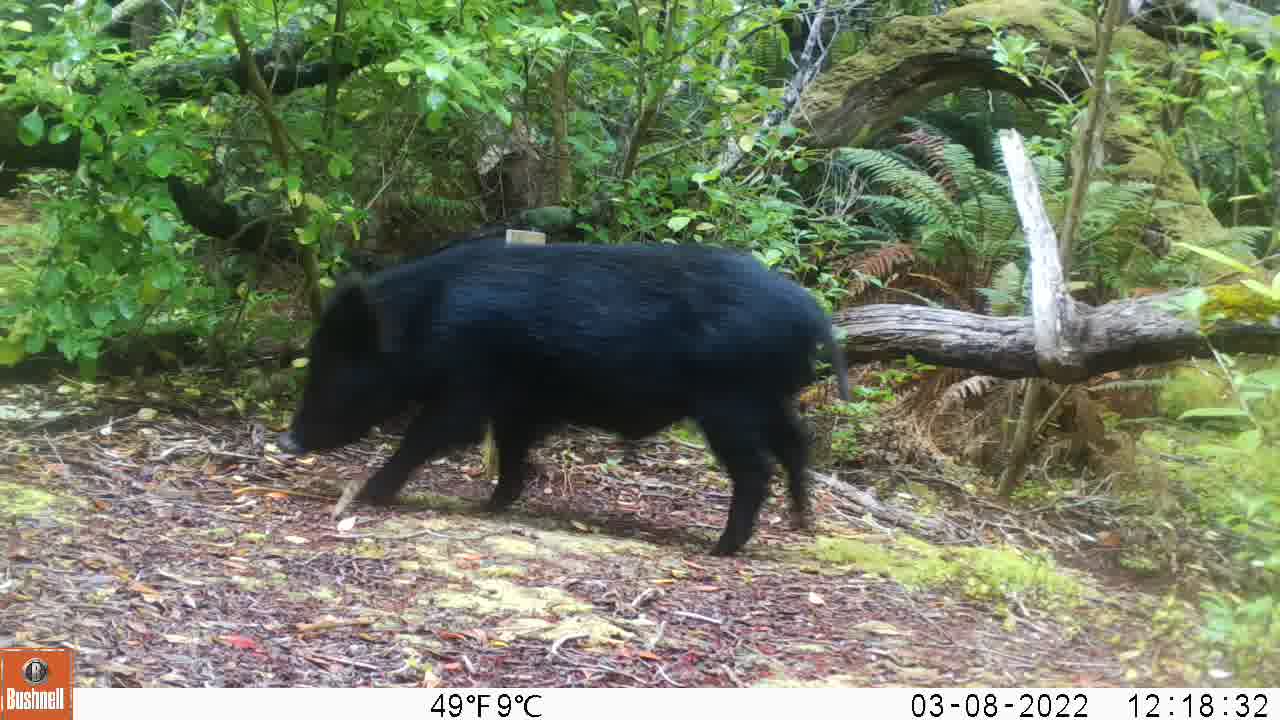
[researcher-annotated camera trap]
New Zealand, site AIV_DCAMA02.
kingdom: Animalia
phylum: Chordata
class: Mammalia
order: Artiodactyla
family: Suidae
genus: Sus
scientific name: Sus scrofa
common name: pig